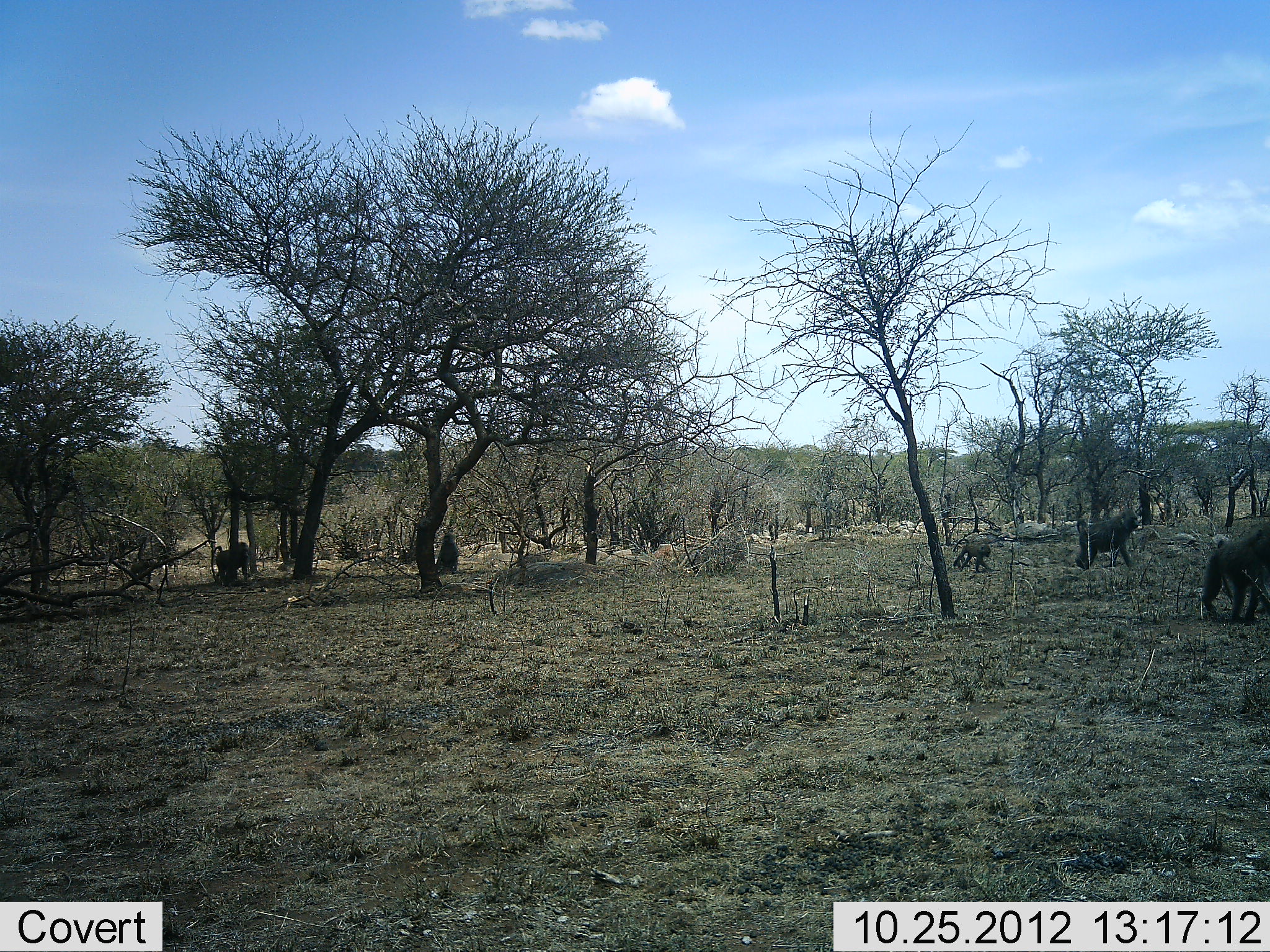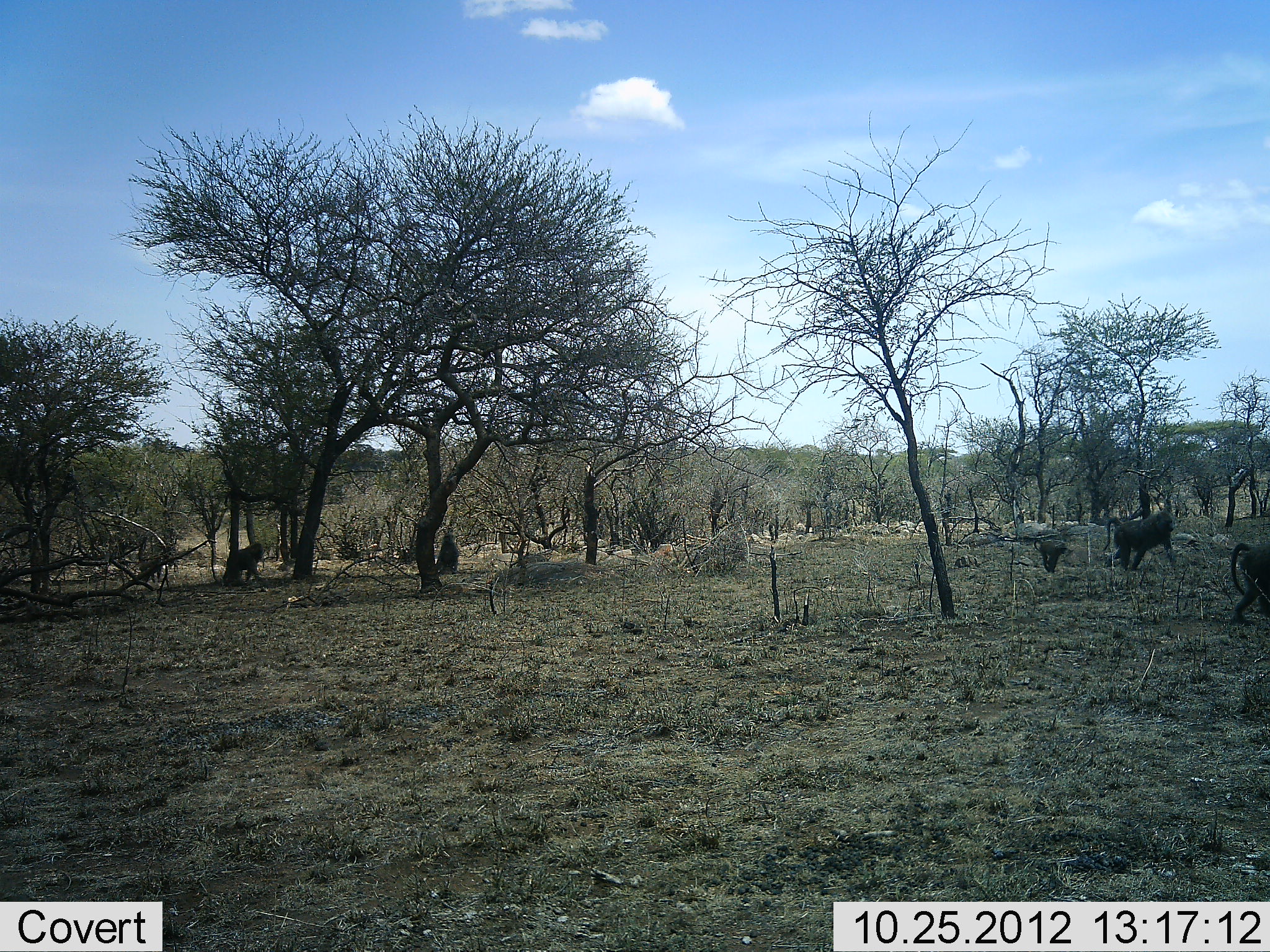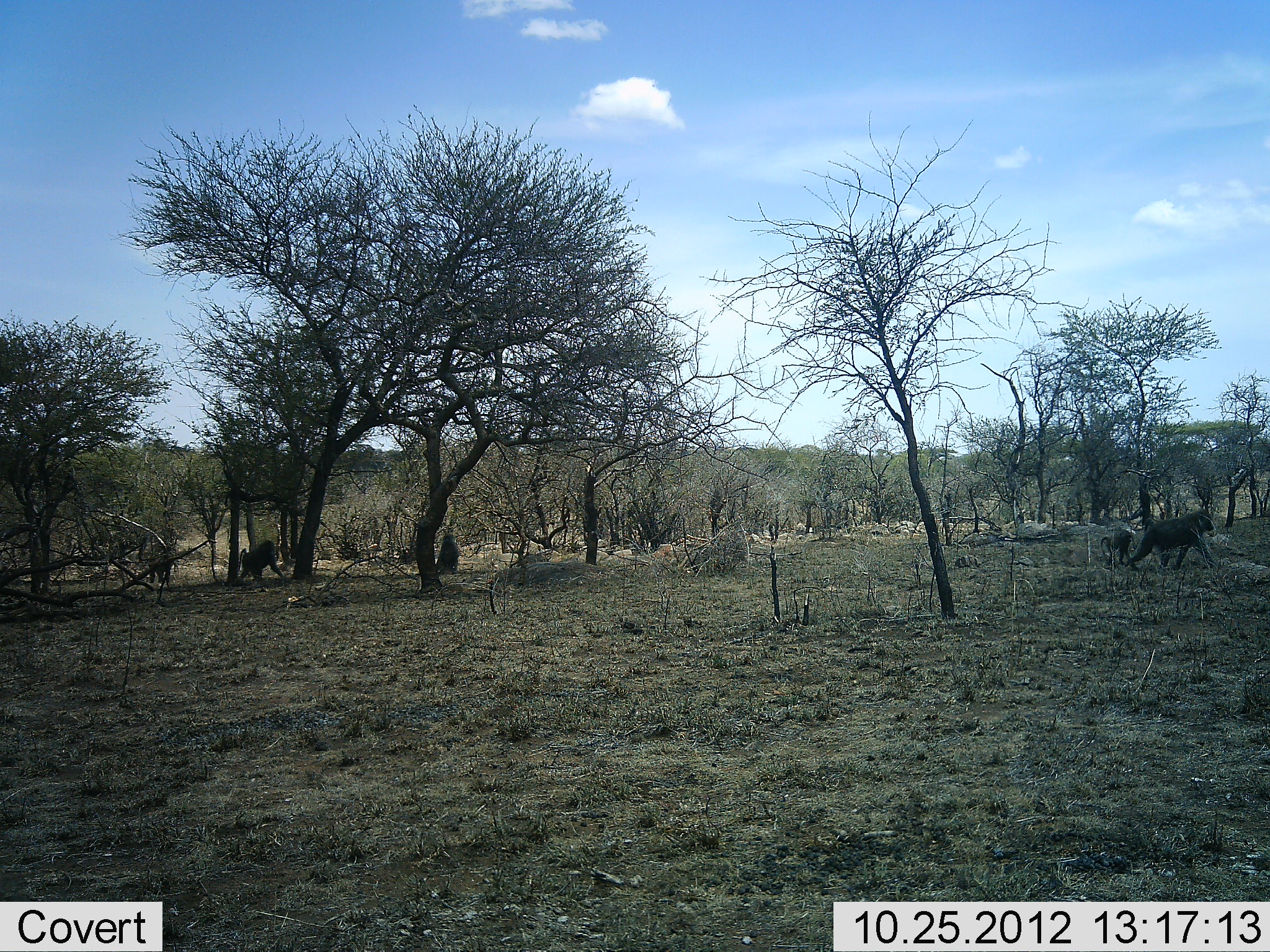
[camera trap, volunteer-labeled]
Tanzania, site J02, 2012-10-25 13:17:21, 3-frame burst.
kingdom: Animalia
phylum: Chordata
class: Mammalia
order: Primates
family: Cercopithecidae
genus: Papio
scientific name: Papio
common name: baboon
Baboon (Papio), count 5. Behavior (volunteer vote fractions): standing 10%, resting 10%, moving 90%, interacting 0%. Young present (vote fraction): 70%. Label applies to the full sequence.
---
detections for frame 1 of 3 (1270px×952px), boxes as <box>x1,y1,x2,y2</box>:
animal: <box>1203,519,1270,623</box>; <box>1076,508,1141,570</box>; <box>211,541,250,583</box>; <box>952,538,992,574</box>; <box>436,533,460,573</box>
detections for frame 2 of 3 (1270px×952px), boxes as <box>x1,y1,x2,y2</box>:
animal: <box>1104,509,1177,573</box>; <box>1230,542,1270,627</box>; <box>224,542,266,586</box>; <box>1033,535,1067,574</box>; <box>436,529,461,573</box>; <box>140,552,166,586</box>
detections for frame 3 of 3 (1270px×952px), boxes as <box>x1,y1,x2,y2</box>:
animal: <box>1122,507,1218,571</box>; <box>237,540,285,581</box>; <box>1100,528,1133,568</box>; <box>435,534,461,575</box>